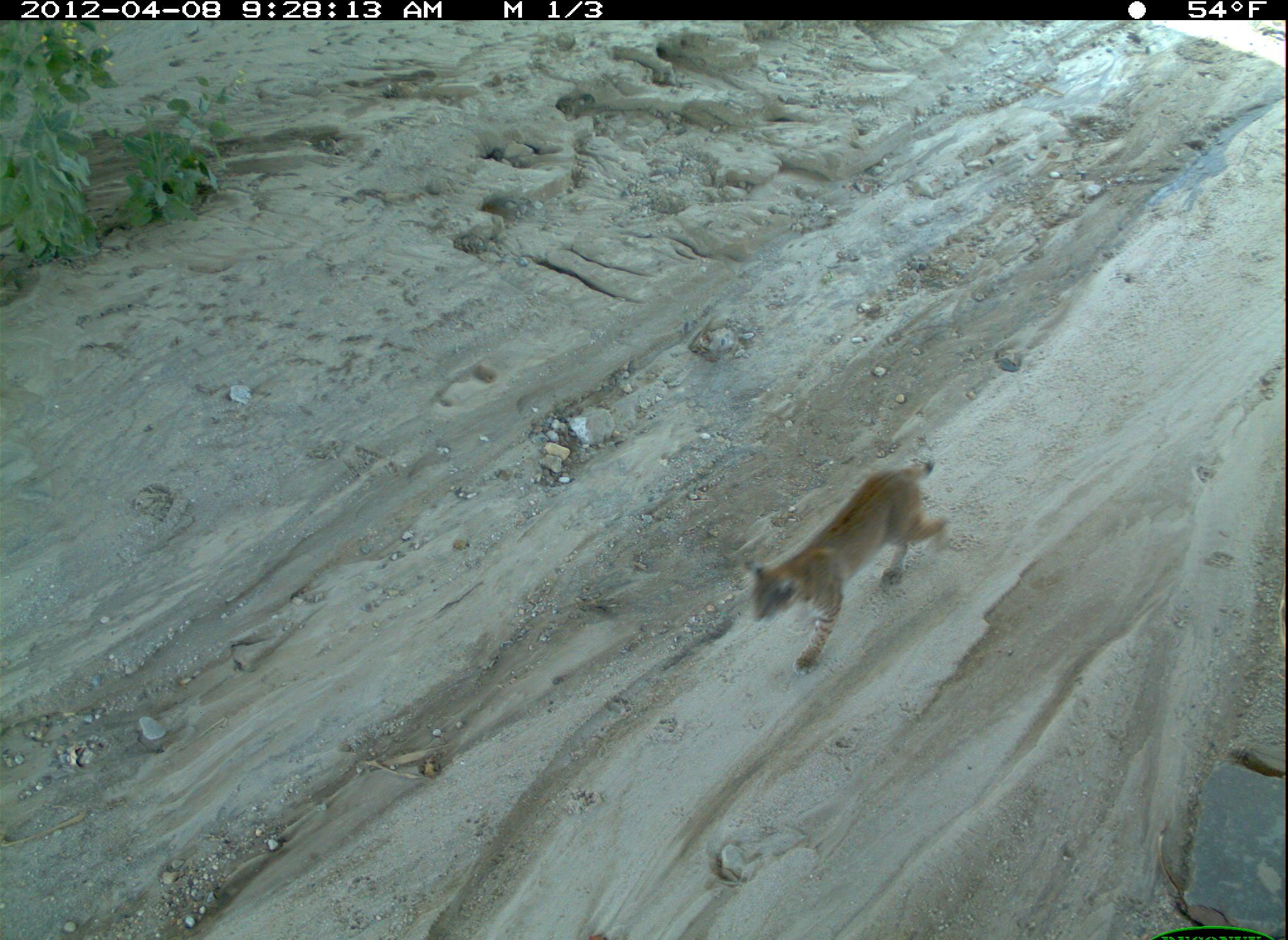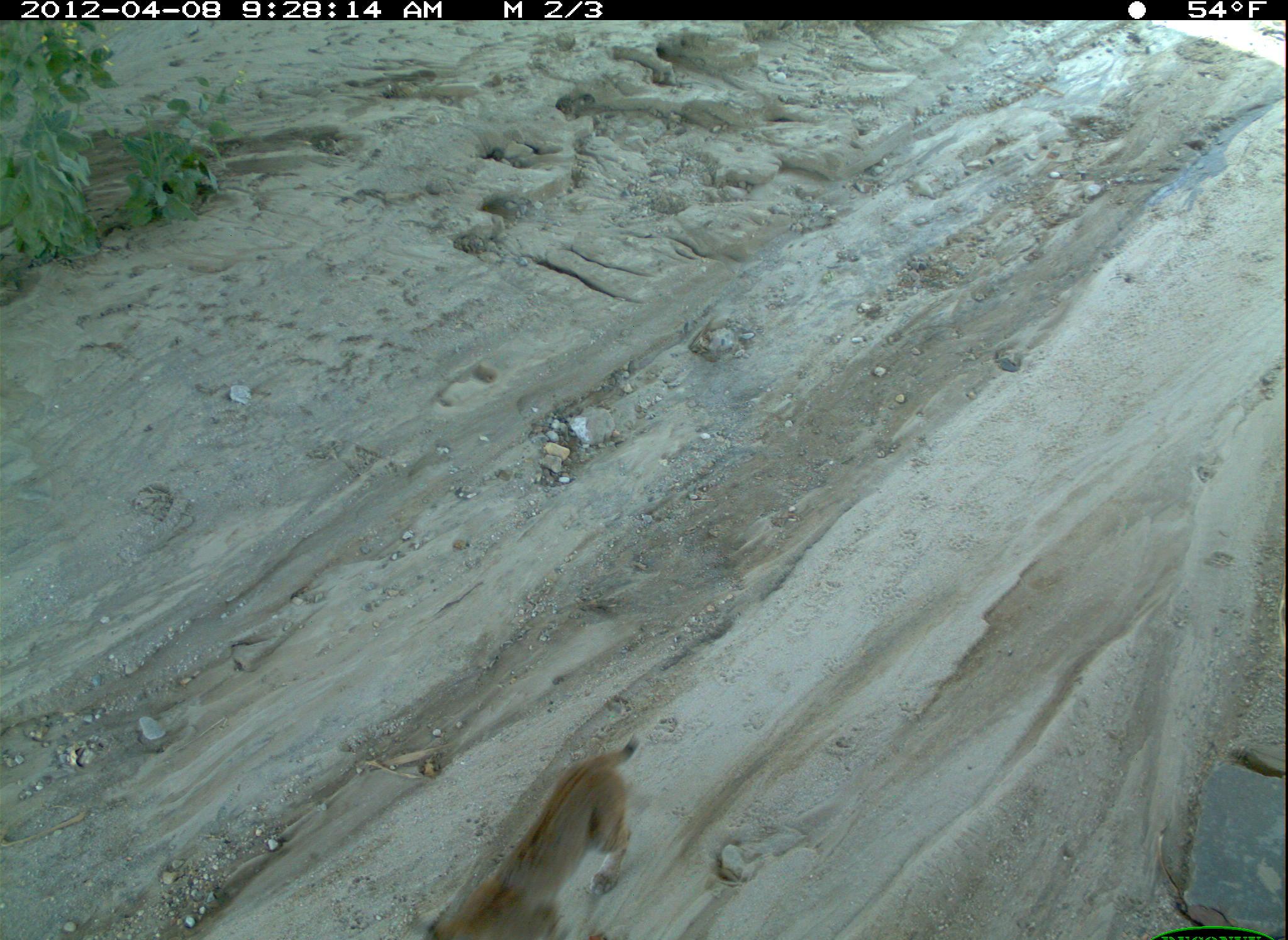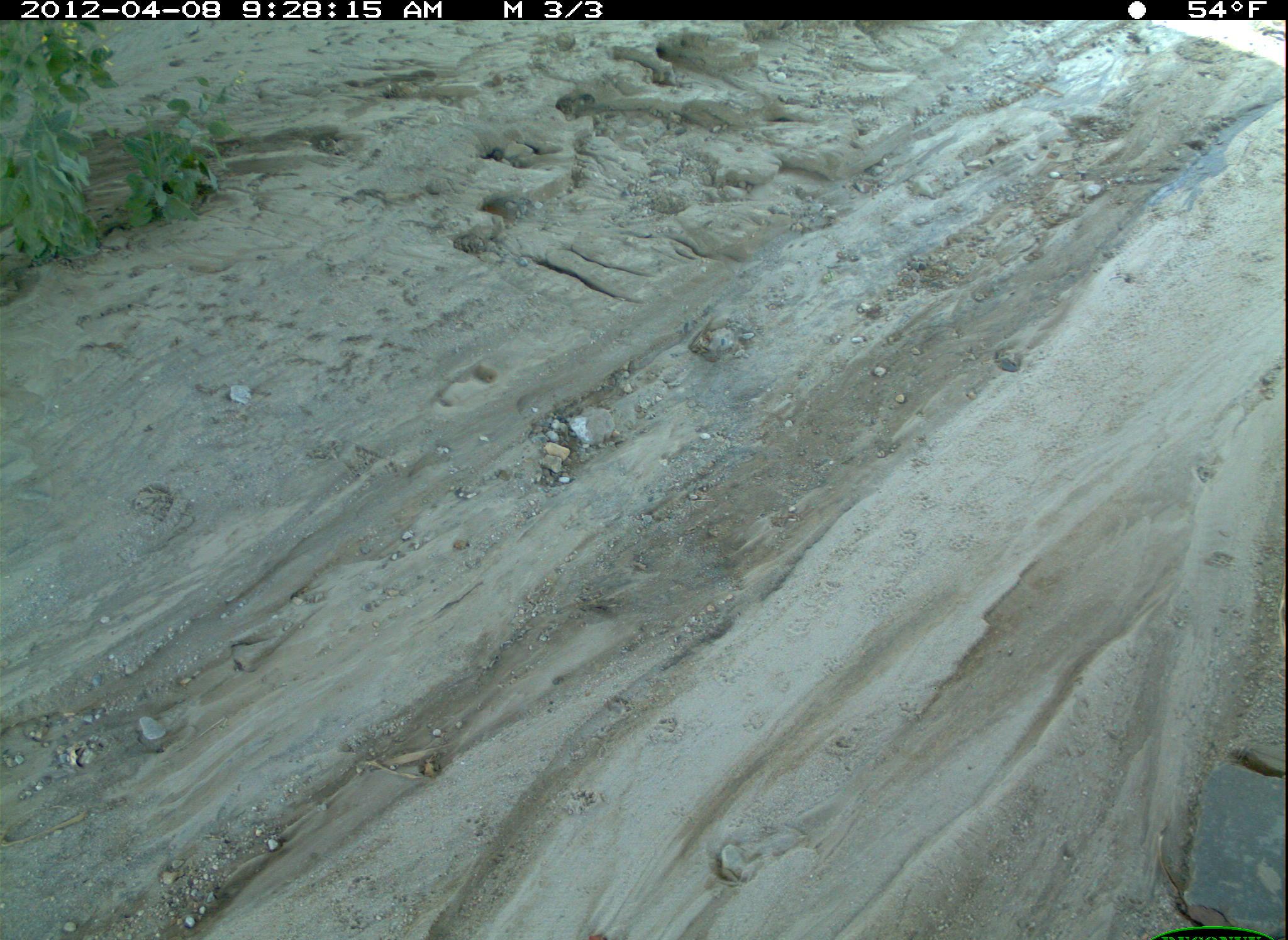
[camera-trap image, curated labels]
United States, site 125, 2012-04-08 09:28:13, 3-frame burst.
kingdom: Animalia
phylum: Chordata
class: Mammalia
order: Carnivora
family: Felidae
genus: Lynx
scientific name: Lynx rufus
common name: bobcat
Bobcat (Lynx rufus).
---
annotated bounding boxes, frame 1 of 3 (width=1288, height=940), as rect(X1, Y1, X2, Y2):
bobcat: rect(748, 453, 959, 678)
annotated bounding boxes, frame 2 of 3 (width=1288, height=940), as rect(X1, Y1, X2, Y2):
bobcat: rect(418, 728, 650, 940)